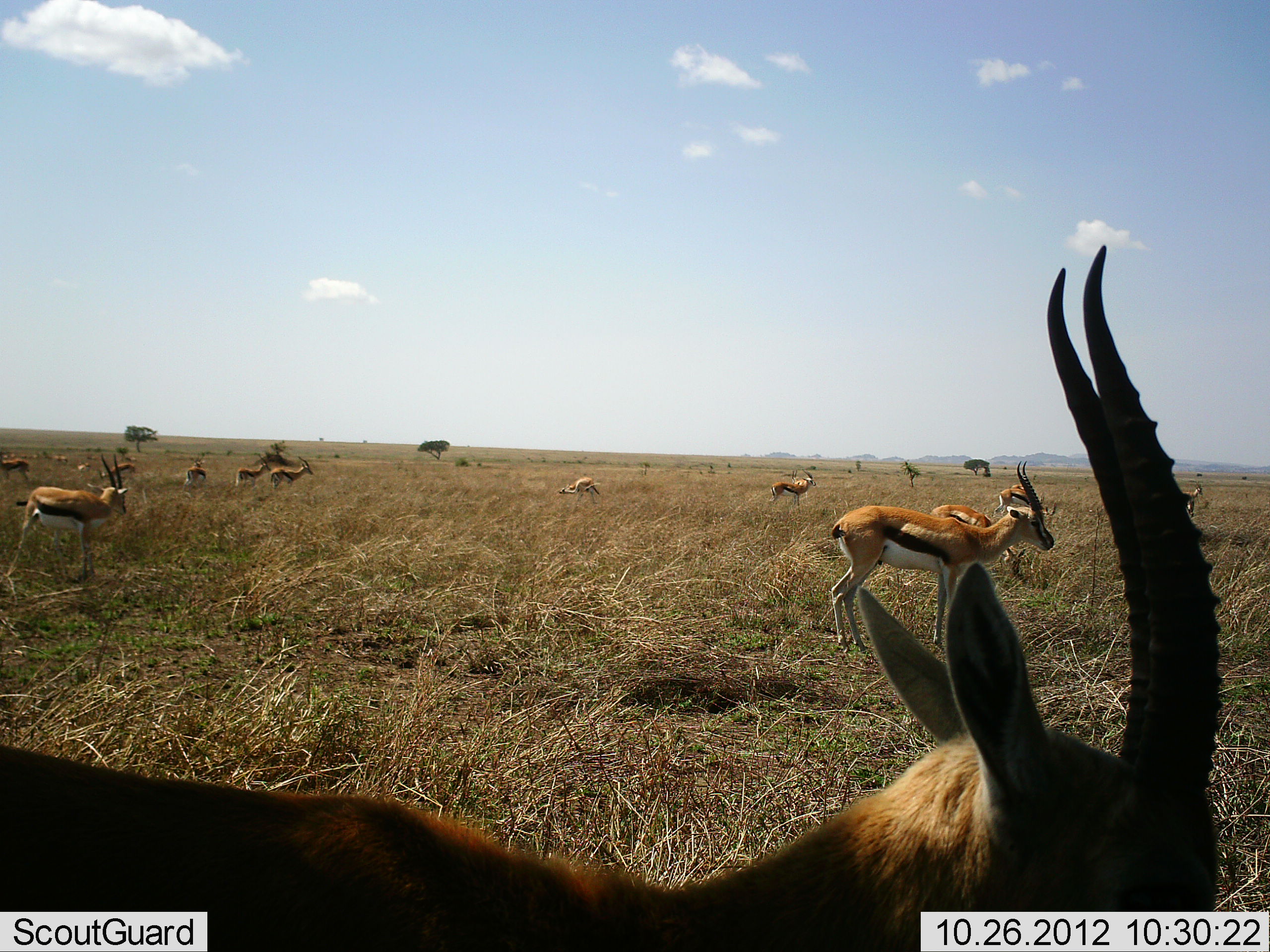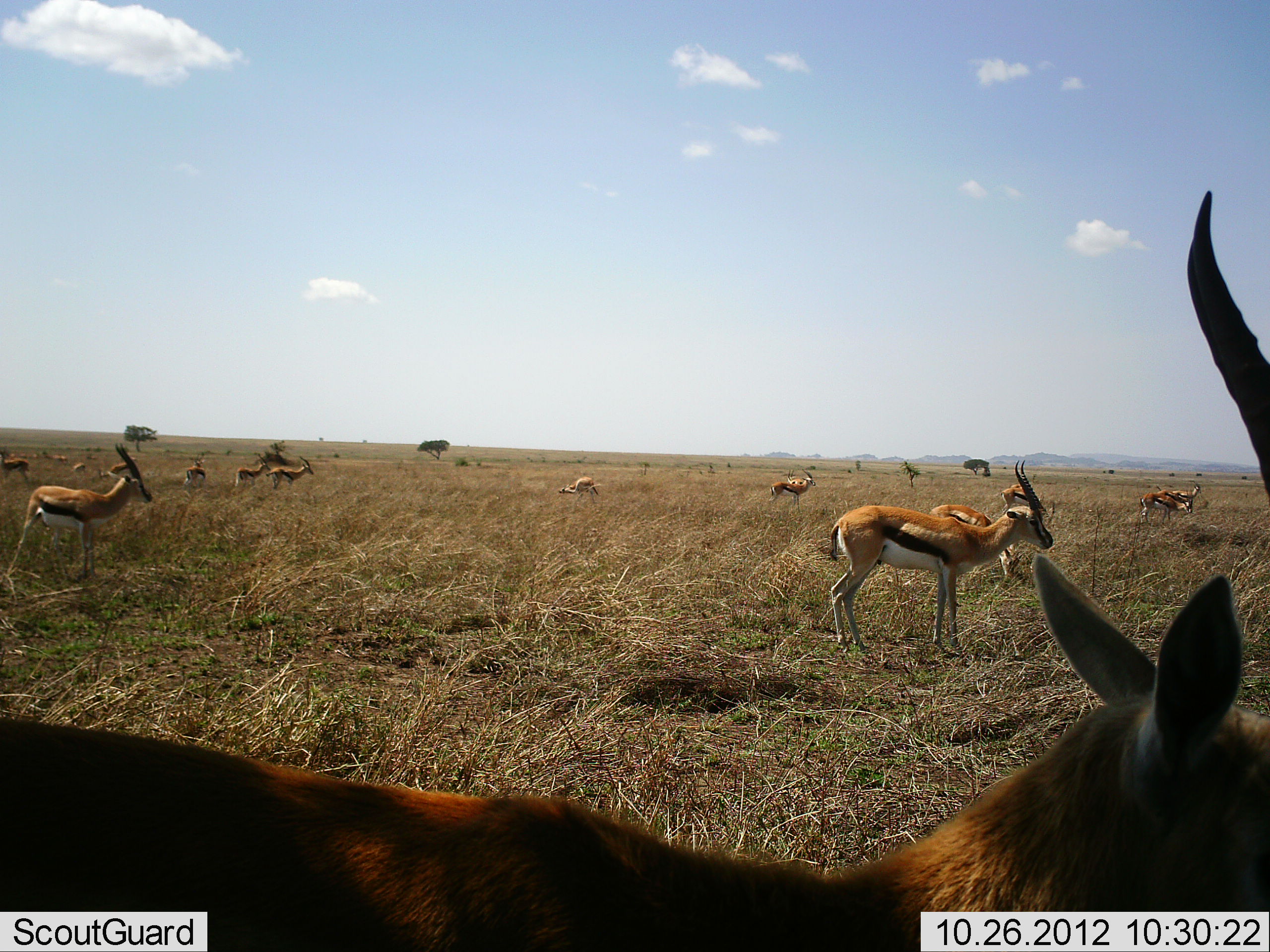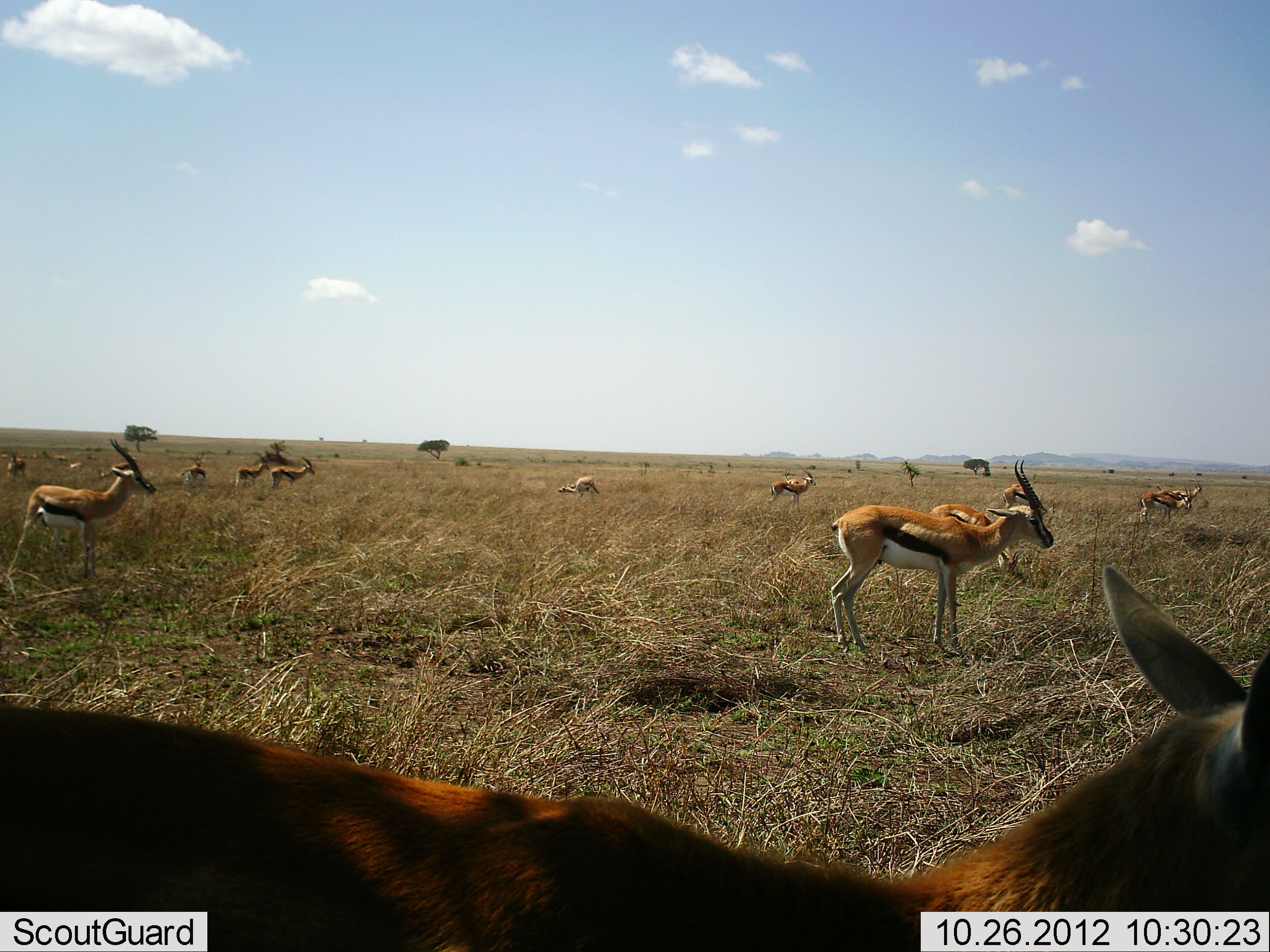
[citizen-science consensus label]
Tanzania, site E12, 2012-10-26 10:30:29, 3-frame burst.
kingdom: Animalia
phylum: Chordata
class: Mammalia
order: Artiodactyla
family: Bovidae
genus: Eudorcas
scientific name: Eudorcas thomsonii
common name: thomson's gazelle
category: gazellethomsons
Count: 11-50.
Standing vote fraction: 90%.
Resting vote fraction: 0%.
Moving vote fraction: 40%.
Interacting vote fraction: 0%.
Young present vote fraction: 0%.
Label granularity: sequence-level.